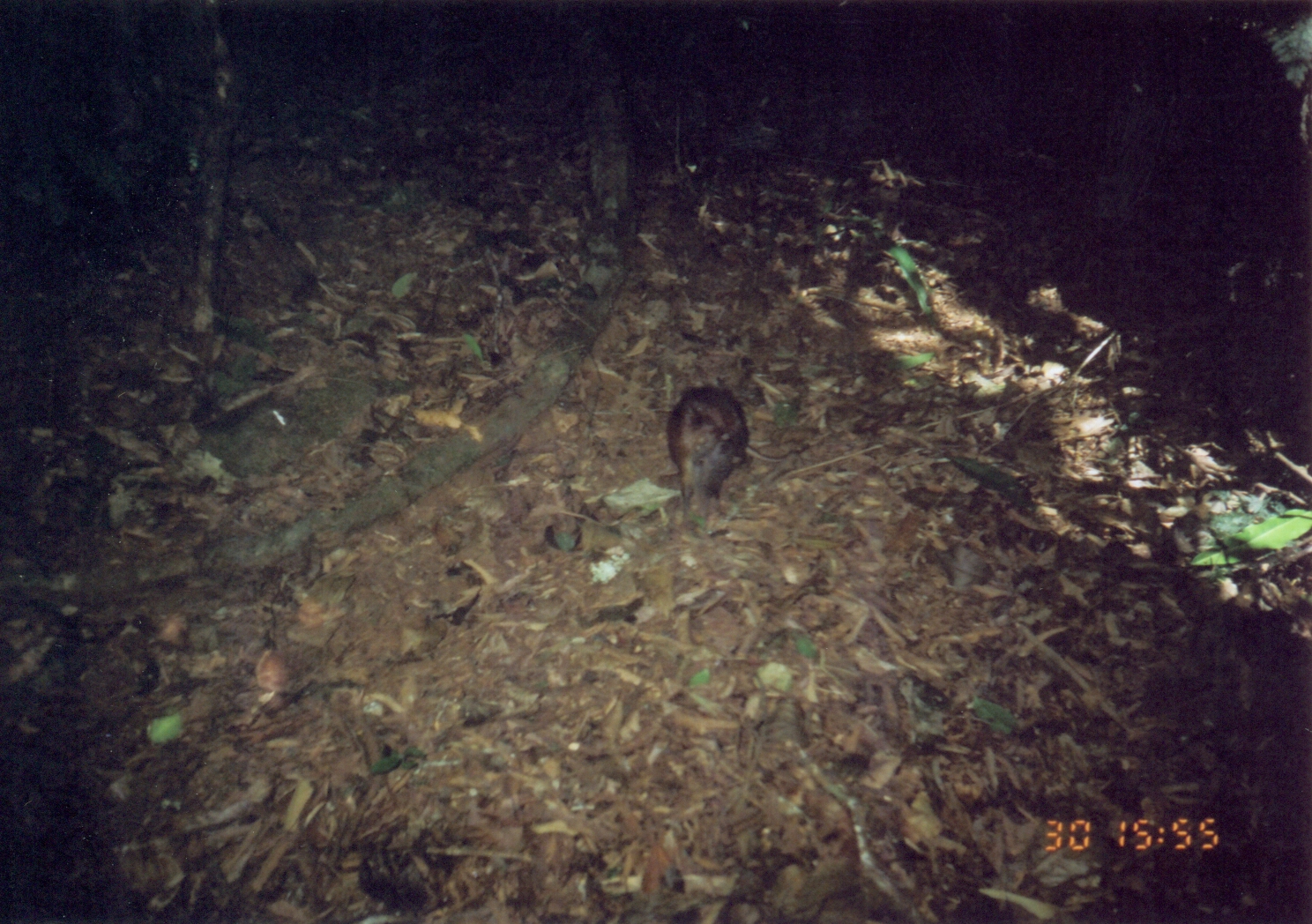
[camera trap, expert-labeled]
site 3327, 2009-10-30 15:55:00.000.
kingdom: Animalia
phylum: Chordata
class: Mammalia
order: Macroscelidea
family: Macroscelididae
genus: Rhynchocyon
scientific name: Rhynchocyon udzungwensis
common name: grey-faced sengi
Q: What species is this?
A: Rhynchocyon udzungwensis (grey-faced sengi).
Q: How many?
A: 1.